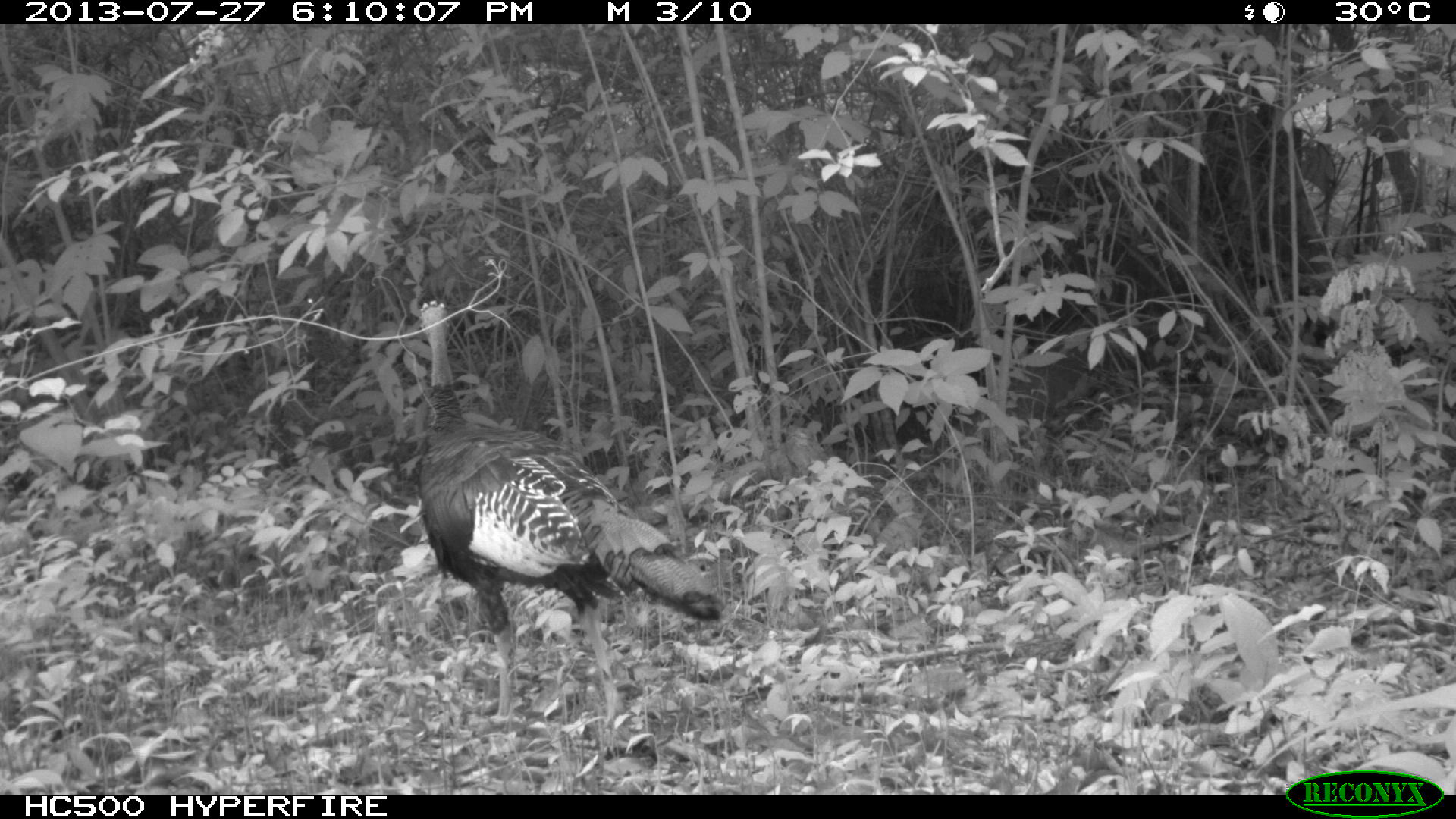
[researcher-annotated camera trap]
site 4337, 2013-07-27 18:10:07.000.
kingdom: Animalia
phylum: Chordata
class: Aves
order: Galliformes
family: Phasianidae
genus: Meleagris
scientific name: Meleagris ocellata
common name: ocellated turkey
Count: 1.